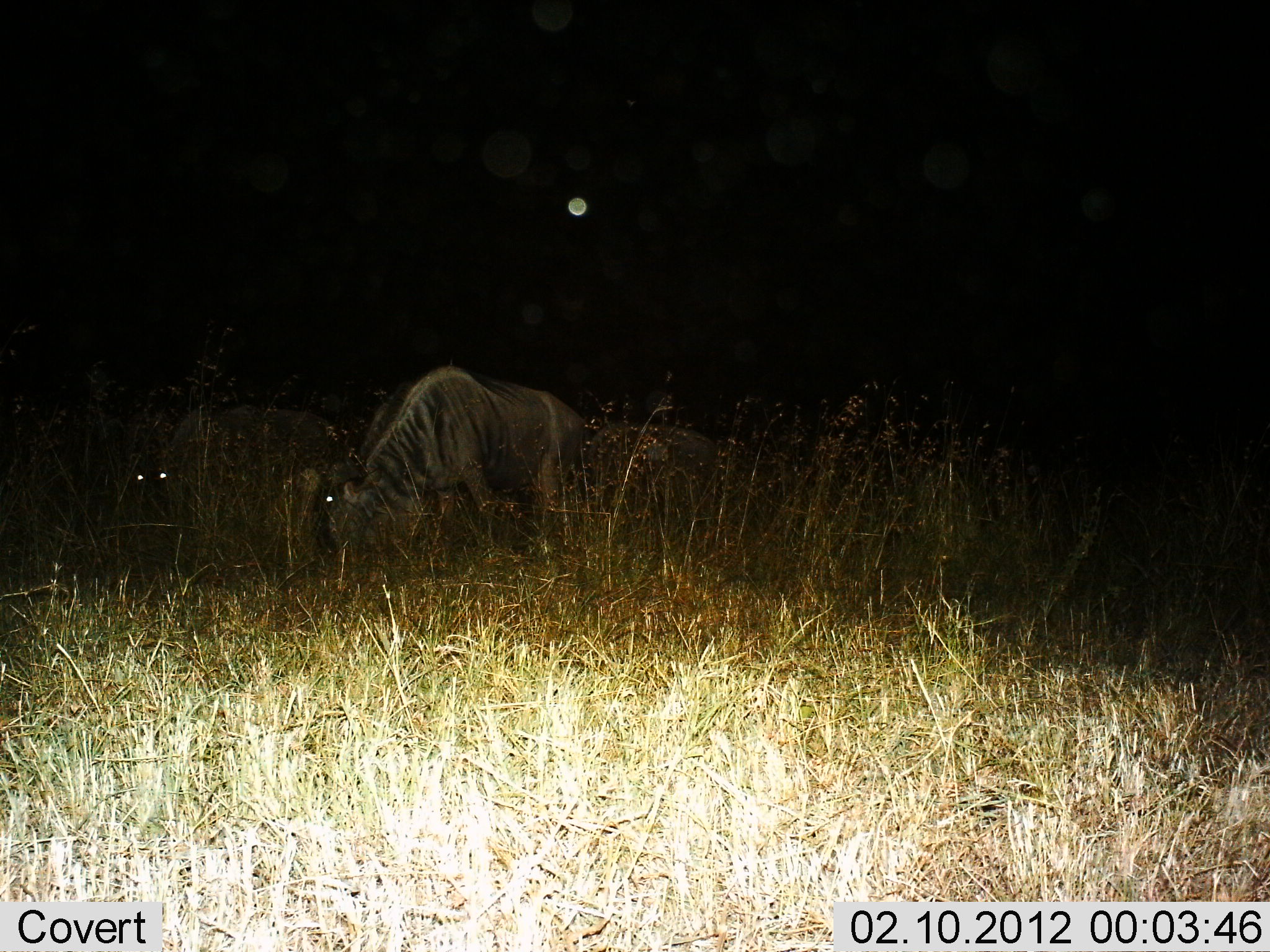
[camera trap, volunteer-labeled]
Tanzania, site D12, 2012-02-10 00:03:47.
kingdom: Animalia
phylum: Chordata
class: Mammalia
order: Artiodactyla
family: Bovidae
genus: Connochaetes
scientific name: Connochaetes taurinus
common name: blue wildebeest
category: wildebeest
Wildebeest (blue wildebeest) (Connochaetes taurinus), count 2. Behavior (volunteer vote fractions): standing 58%, resting 0%, moving 0%, interacting 0%. Young present (vote fraction): 0%. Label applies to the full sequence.